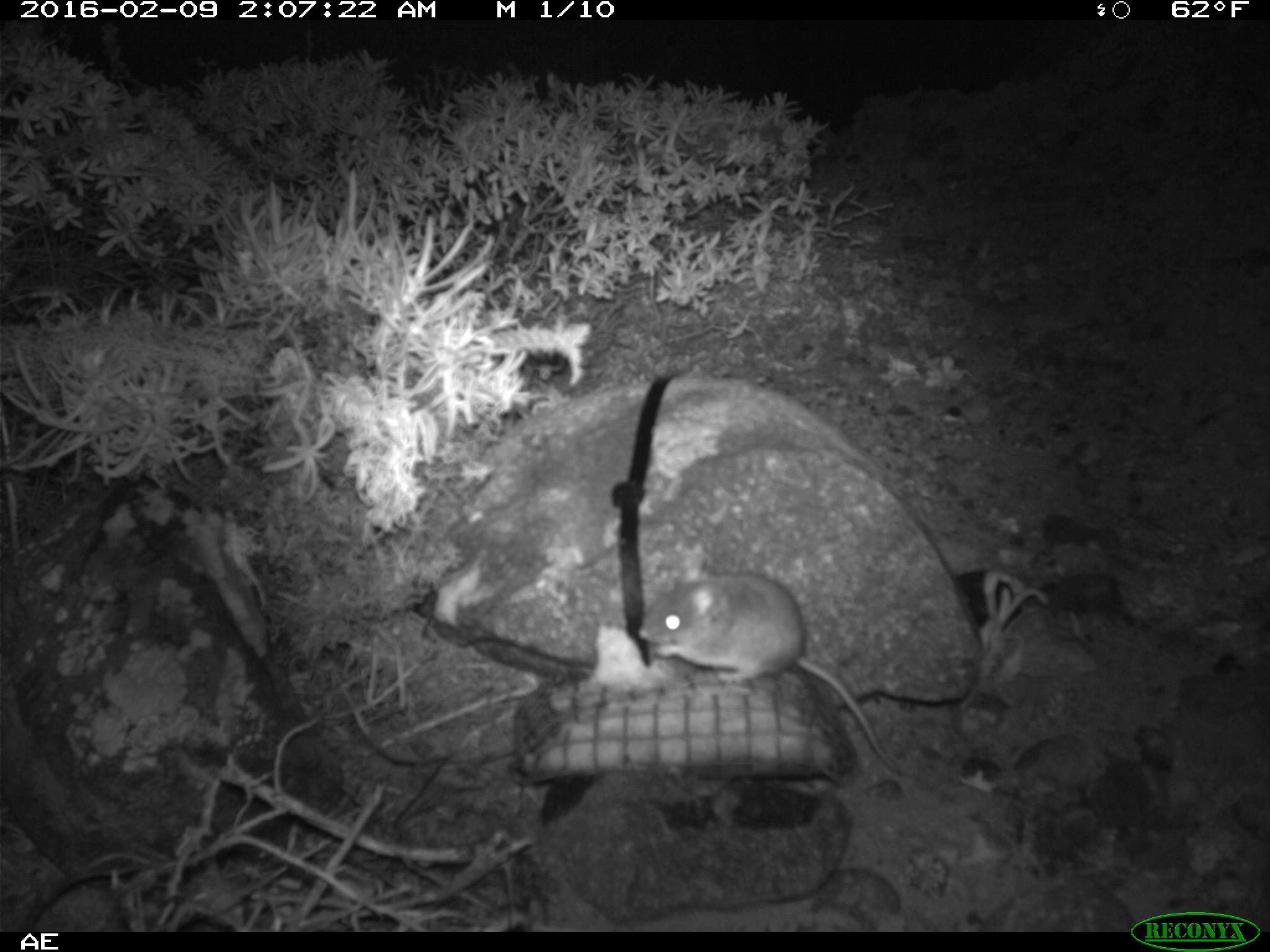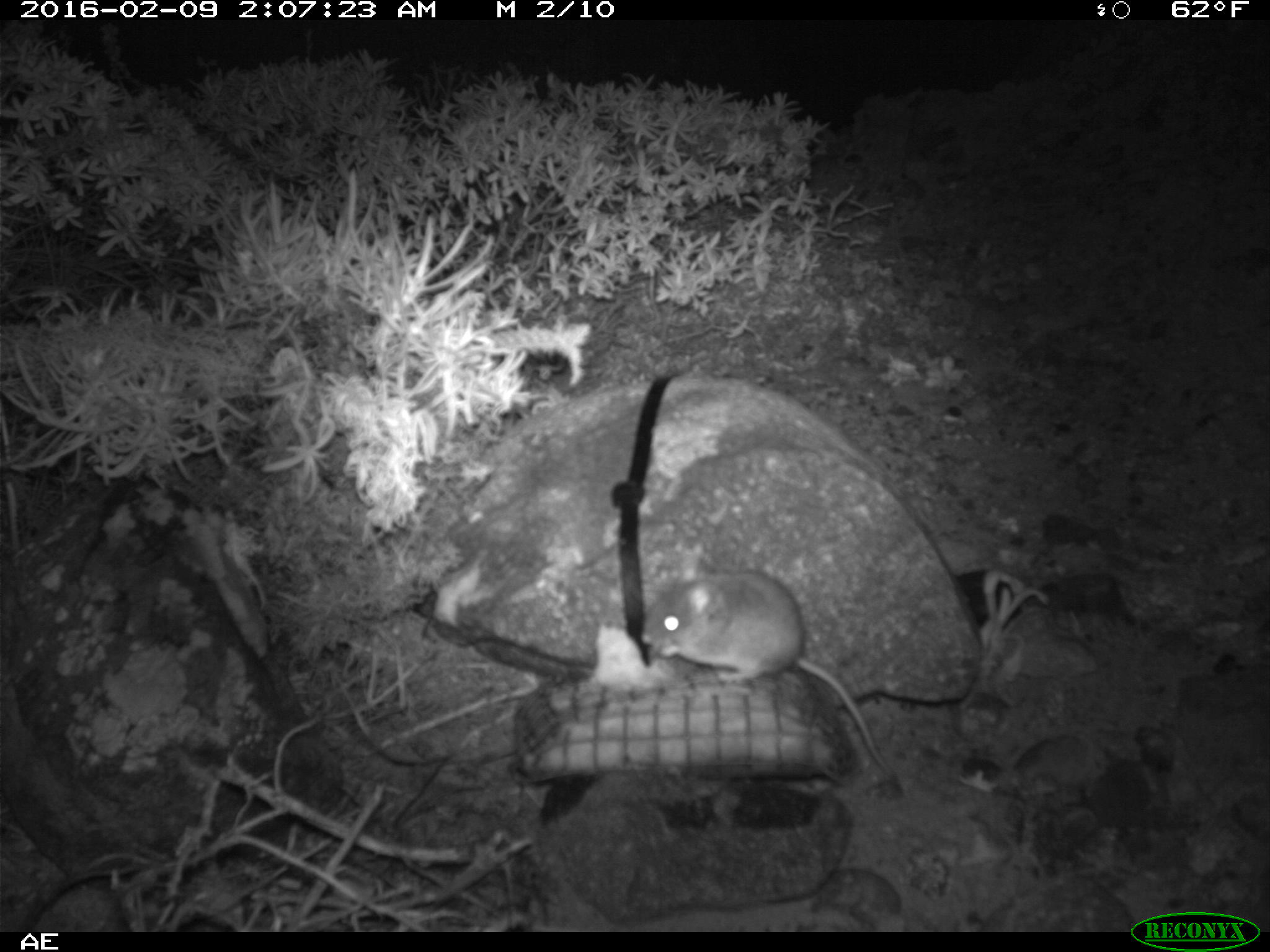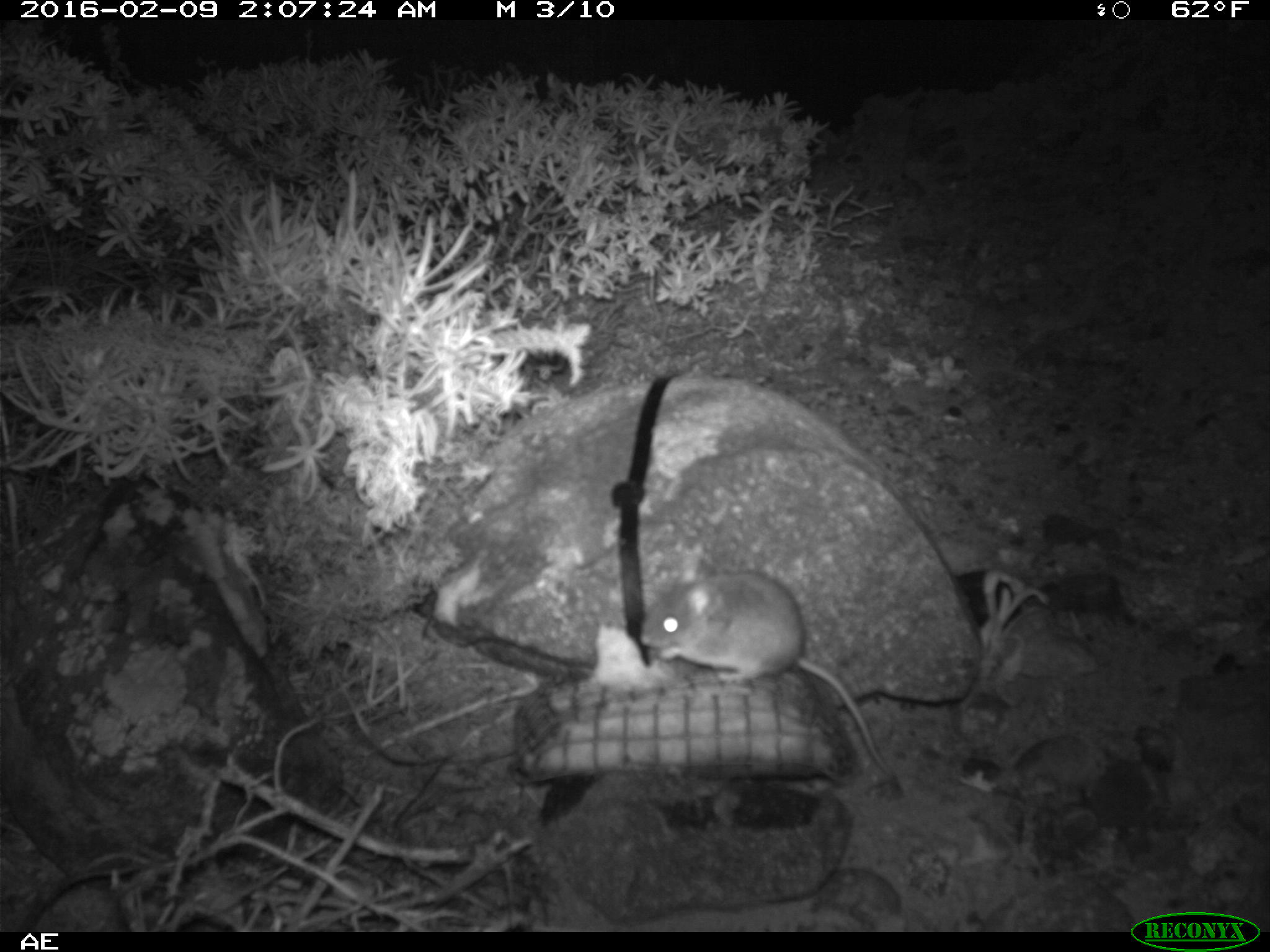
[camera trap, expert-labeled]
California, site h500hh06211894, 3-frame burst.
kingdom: Animalia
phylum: Chordata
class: Mammalia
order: Rodentia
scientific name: Rodentia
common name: rodent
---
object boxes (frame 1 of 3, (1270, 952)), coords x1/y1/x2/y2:
rodent: 637/560/900/773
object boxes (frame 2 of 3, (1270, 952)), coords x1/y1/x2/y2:
rodent: 633/572/899/783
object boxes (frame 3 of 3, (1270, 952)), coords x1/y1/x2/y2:
rodent: 638/566/893/774